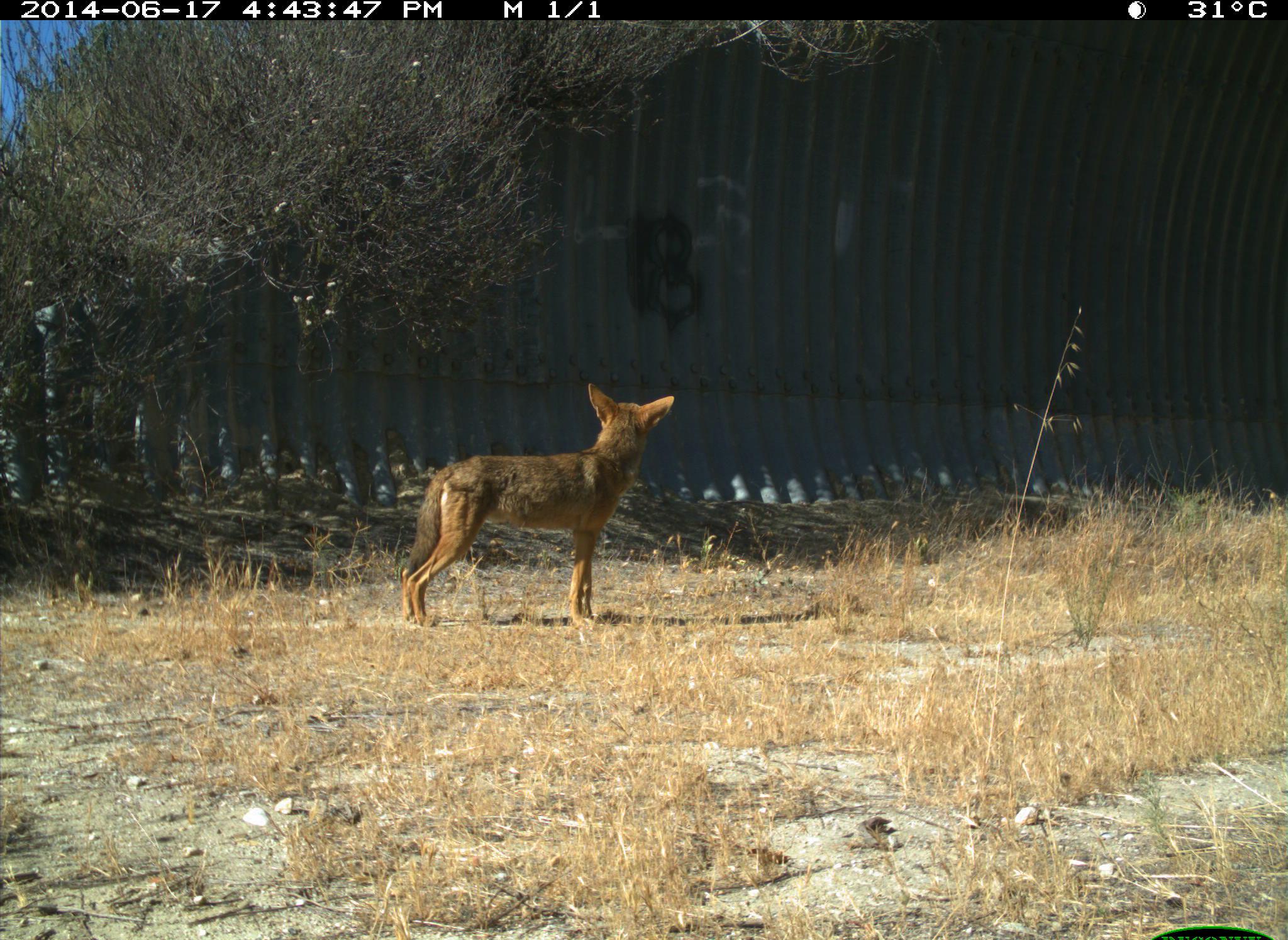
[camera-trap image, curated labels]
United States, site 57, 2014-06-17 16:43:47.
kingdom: Animalia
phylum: Chordata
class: Mammalia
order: Carnivora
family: Canidae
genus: Canis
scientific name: Canis latrans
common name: coyote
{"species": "coyote (Canis latrans)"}